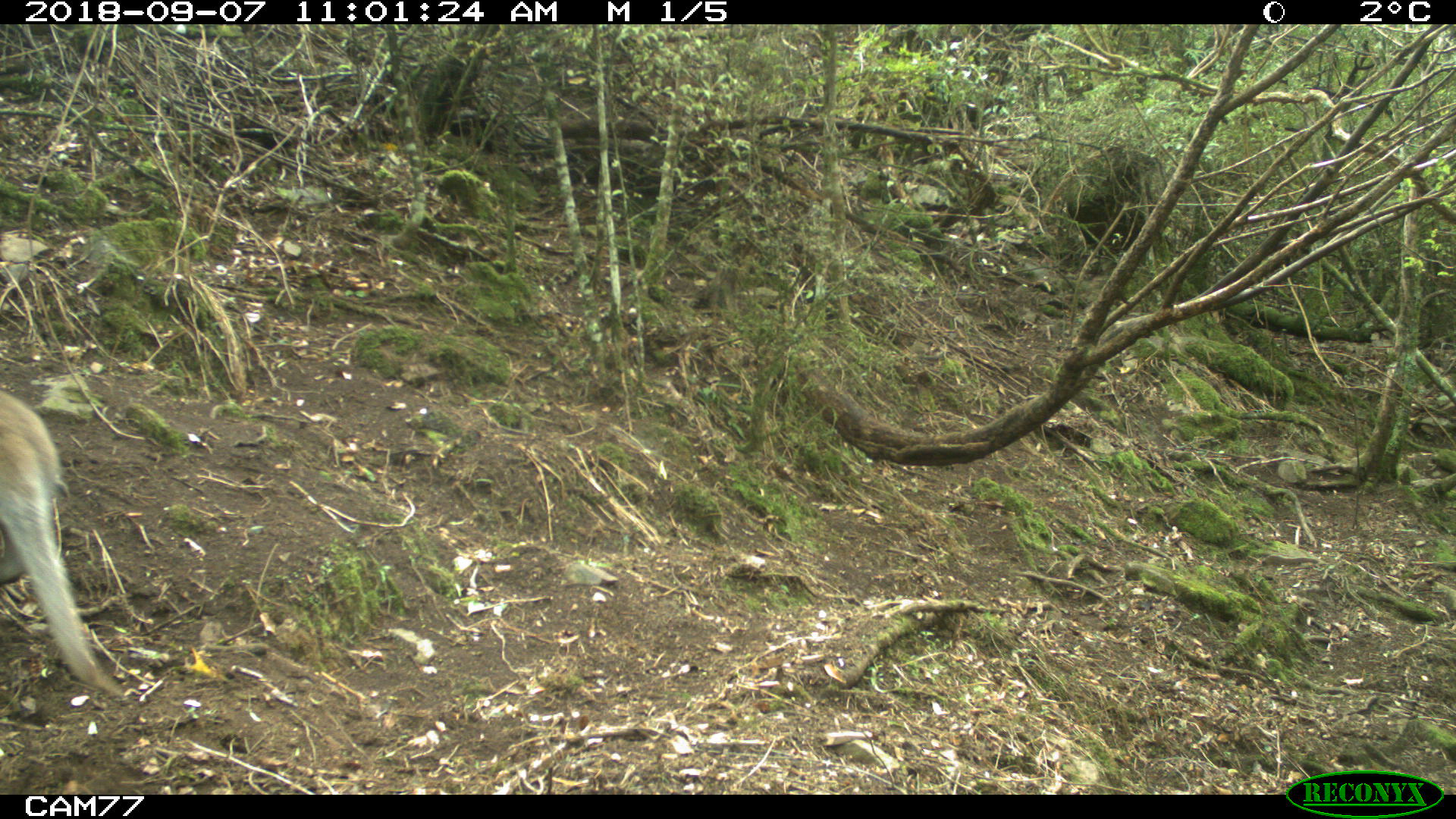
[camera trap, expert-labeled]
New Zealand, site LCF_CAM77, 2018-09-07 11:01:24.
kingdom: Animalia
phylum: Chordata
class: Mammalia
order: Diprotodontia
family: Macropodidae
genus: Notamacropus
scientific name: Notamacropus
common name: wallaby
Wallaby (Notamacropus).